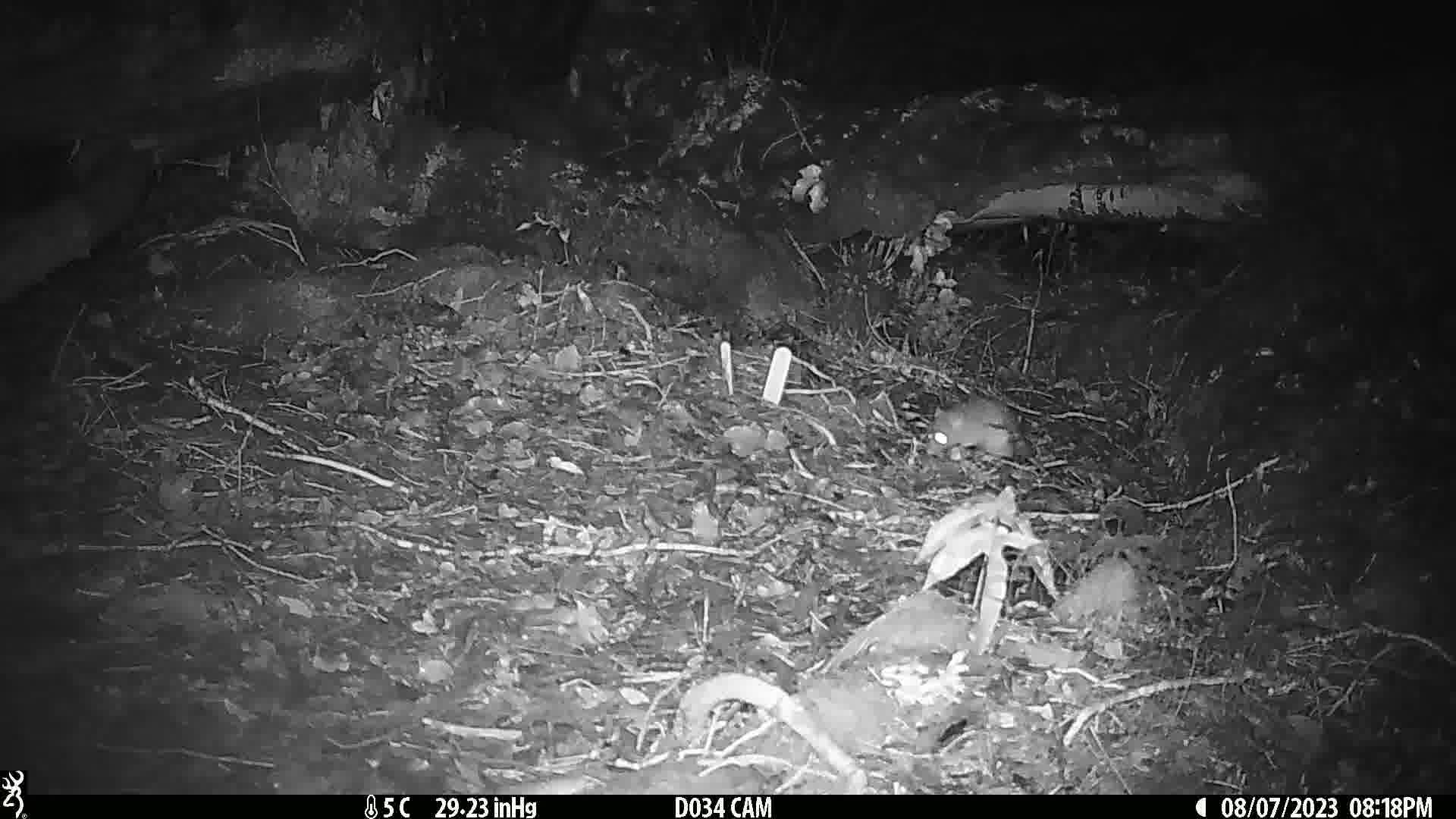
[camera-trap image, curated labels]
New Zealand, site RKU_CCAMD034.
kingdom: Animalia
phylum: Chordata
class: Mammalia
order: Rodentia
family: Muridae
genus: Rattus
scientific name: Rattus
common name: rat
Rat (Rattus).